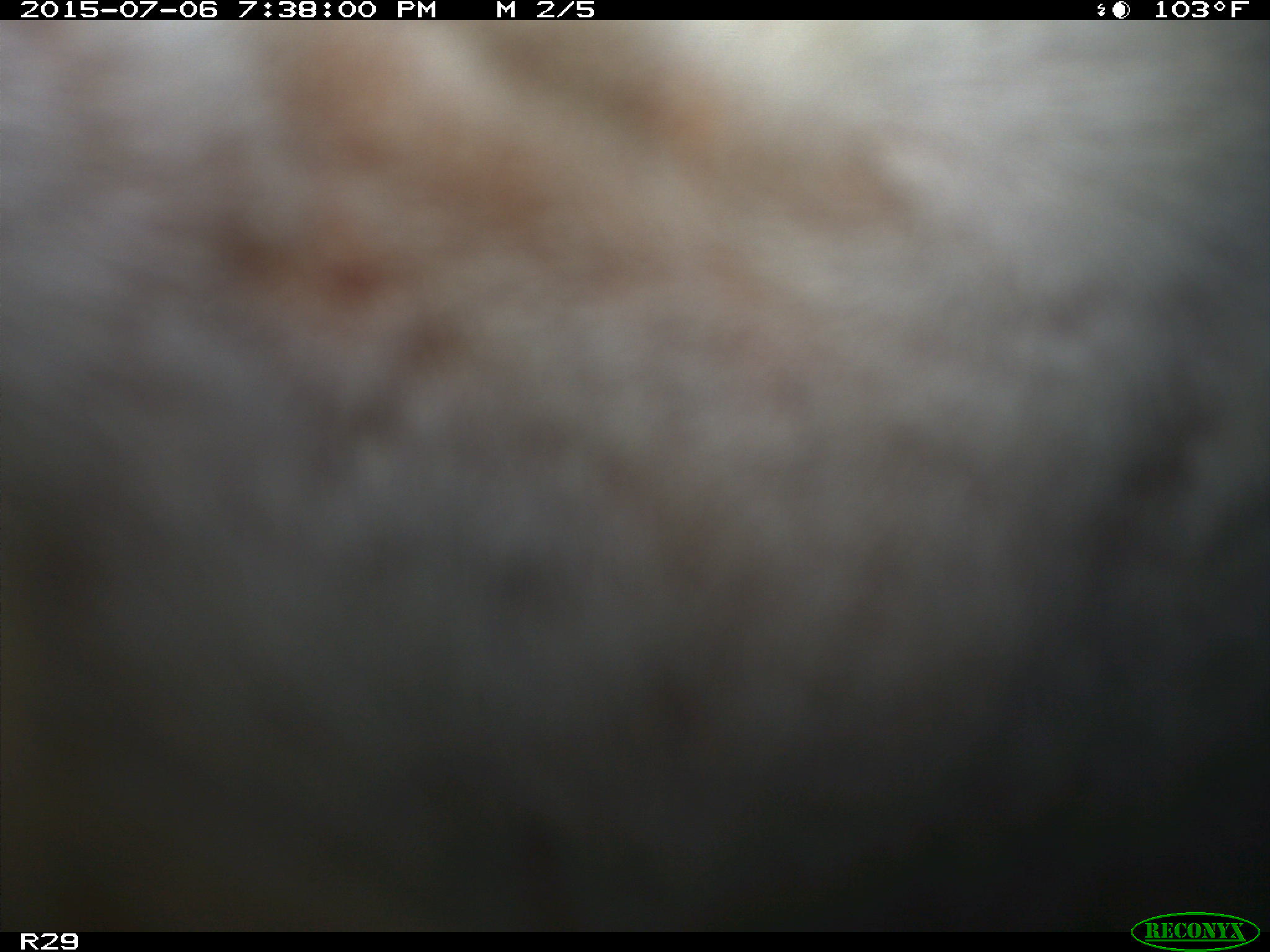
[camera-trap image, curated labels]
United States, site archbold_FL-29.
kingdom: Animalia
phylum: Chordata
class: Mammalia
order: Artiodactyla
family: Bovidae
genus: Bos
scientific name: Bos taurus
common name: domestic cow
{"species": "Bos taurus (domestic cow)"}